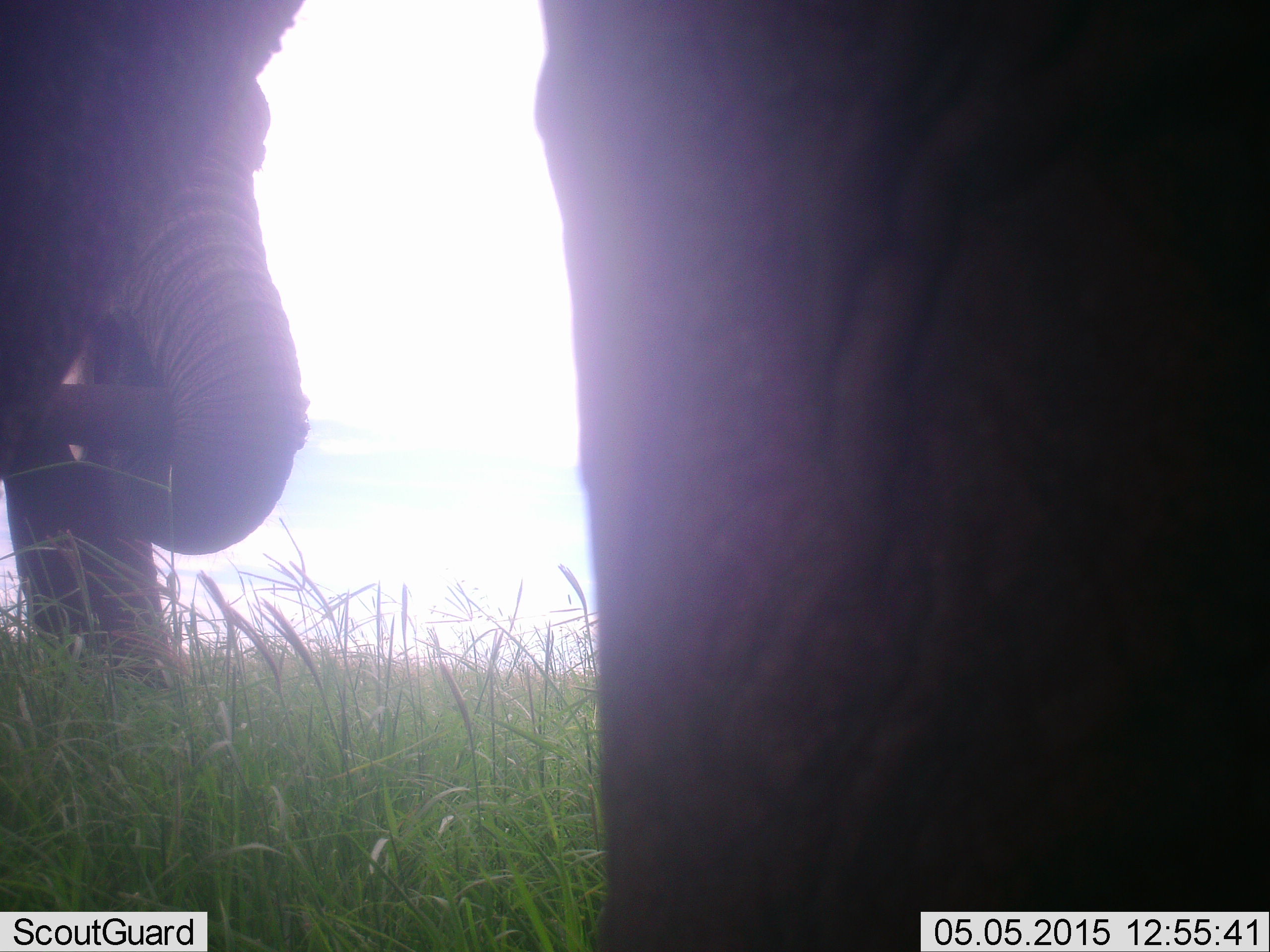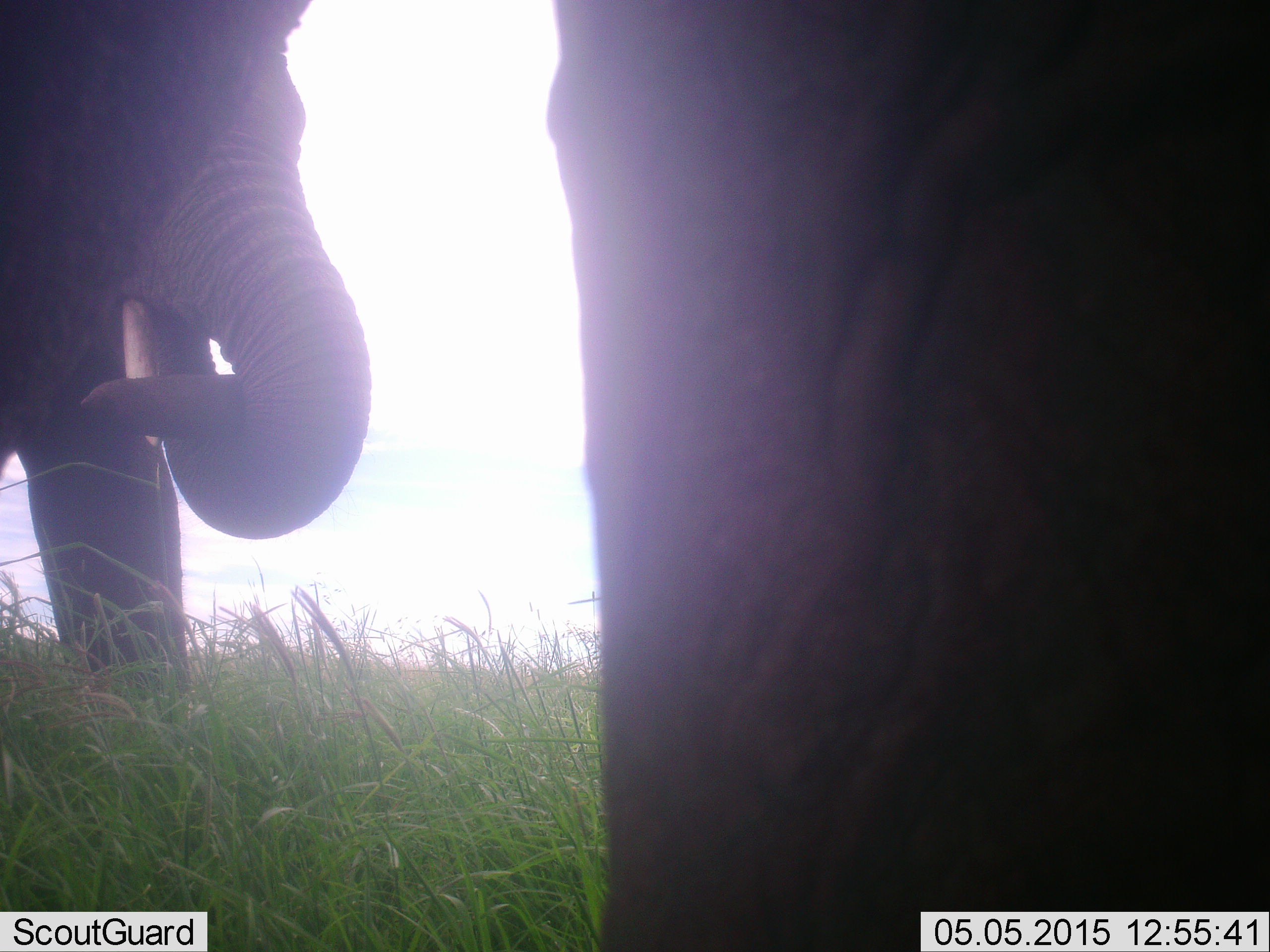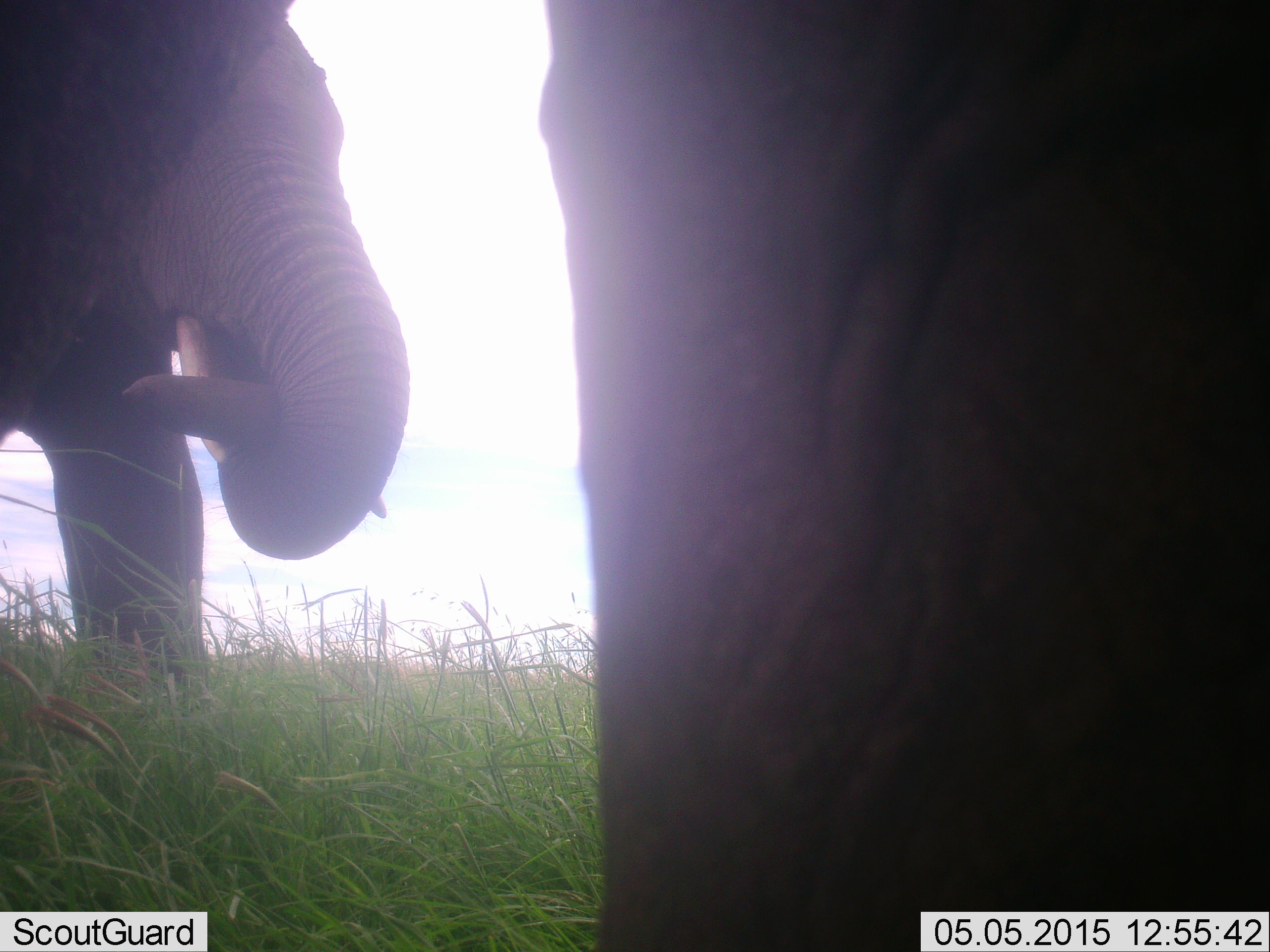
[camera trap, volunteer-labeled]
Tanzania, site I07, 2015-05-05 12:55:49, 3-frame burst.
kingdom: Animalia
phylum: Chordata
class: Mammalia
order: Proboscidea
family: Elephantidae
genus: Loxodonta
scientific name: Loxodonta africana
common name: african bush elephant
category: elephant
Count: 2.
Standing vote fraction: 60%.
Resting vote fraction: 0%.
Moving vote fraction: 20%.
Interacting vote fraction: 10%.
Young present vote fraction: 0%.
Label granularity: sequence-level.